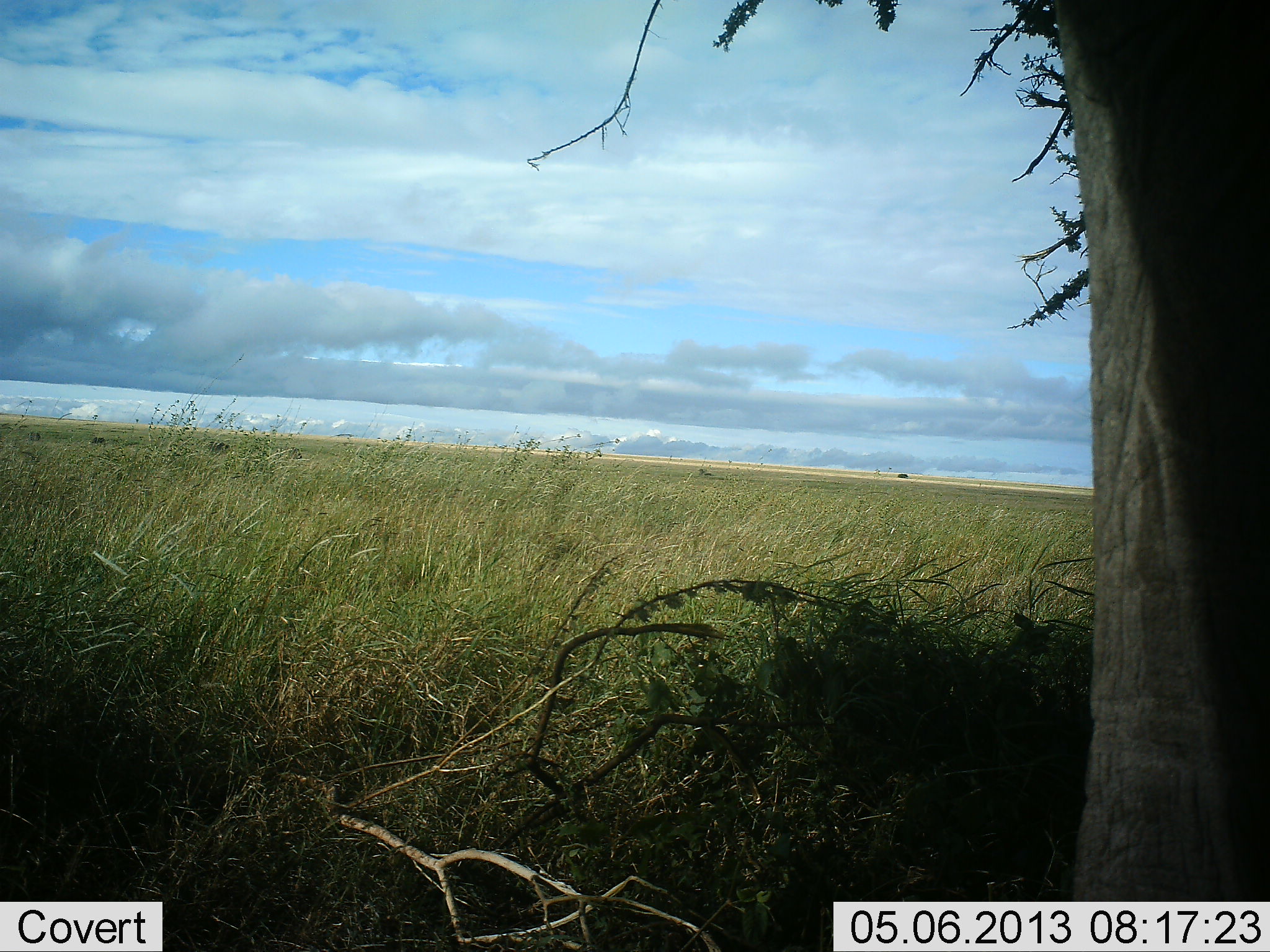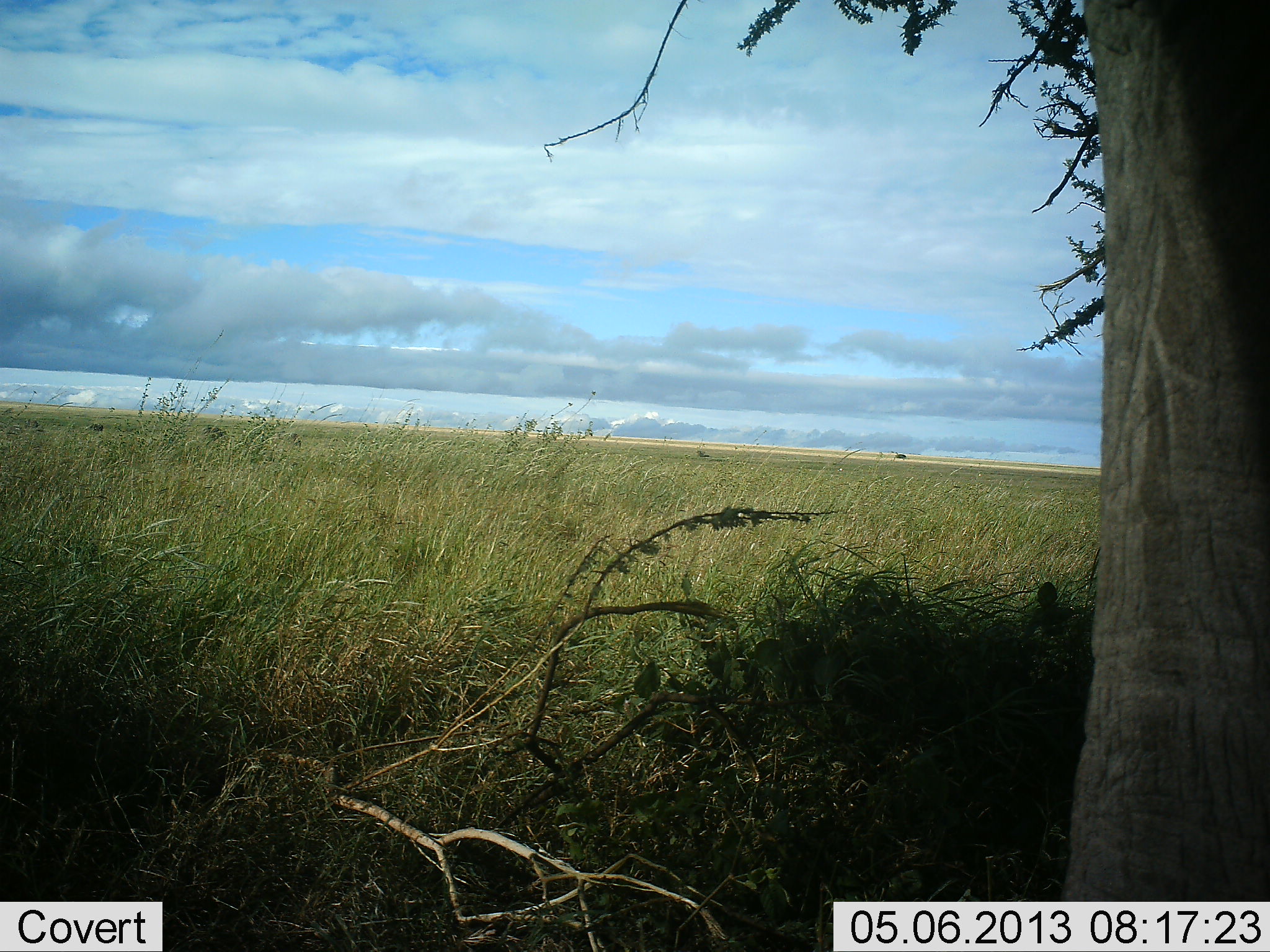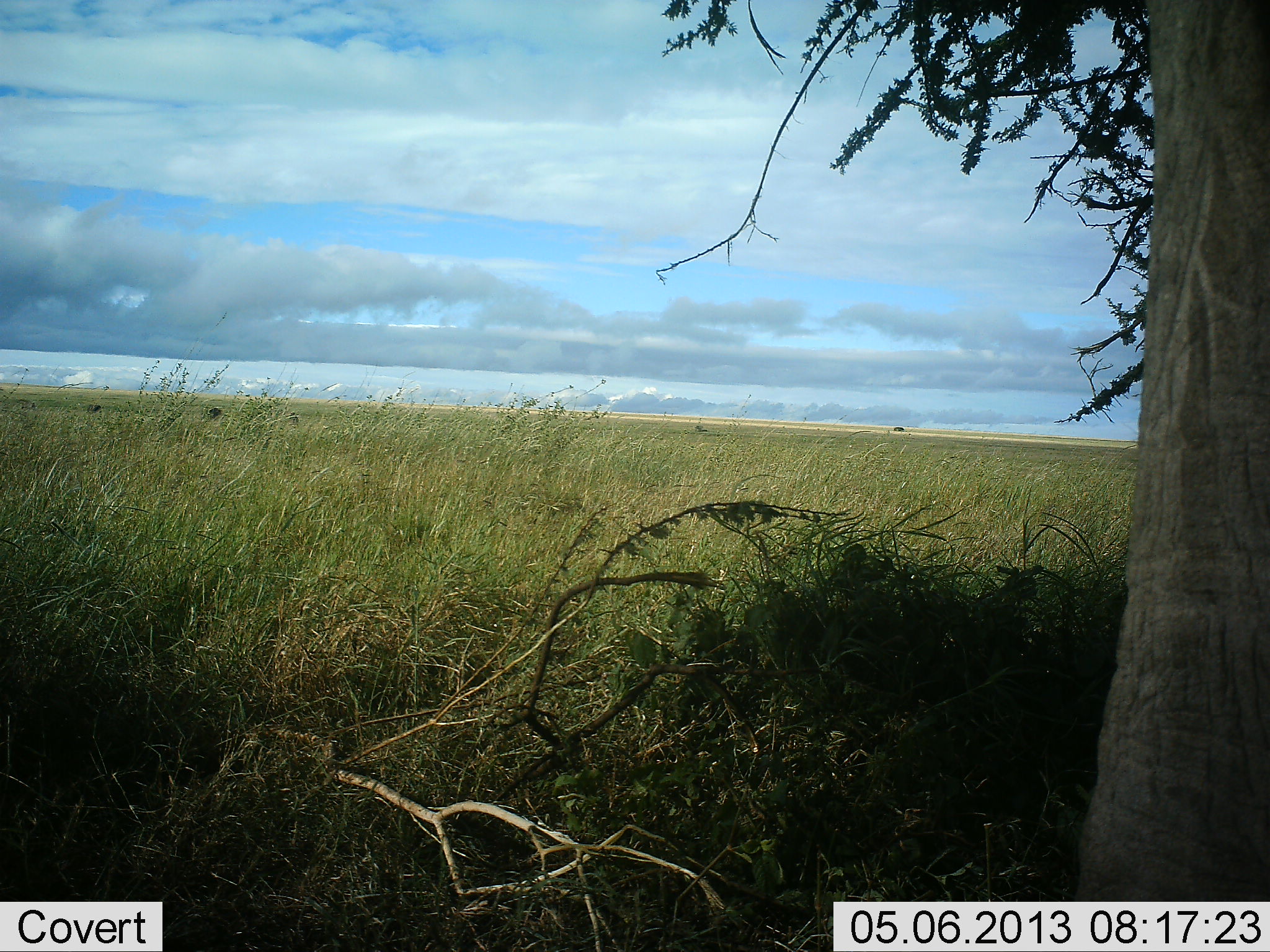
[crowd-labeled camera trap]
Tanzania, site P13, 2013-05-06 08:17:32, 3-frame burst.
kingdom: Animalia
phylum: Chordata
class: Mammalia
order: Proboscidea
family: Elephantidae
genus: Loxodonta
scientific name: Loxodonta africana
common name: african bush elephant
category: elephant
Elephant (african bush elephant) (Loxodonta africana), count 1. Behavior (volunteer vote fractions): standing 60%, resting 0%, moving 20%, interacting 0%. Young present (vote fraction): 0%. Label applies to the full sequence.